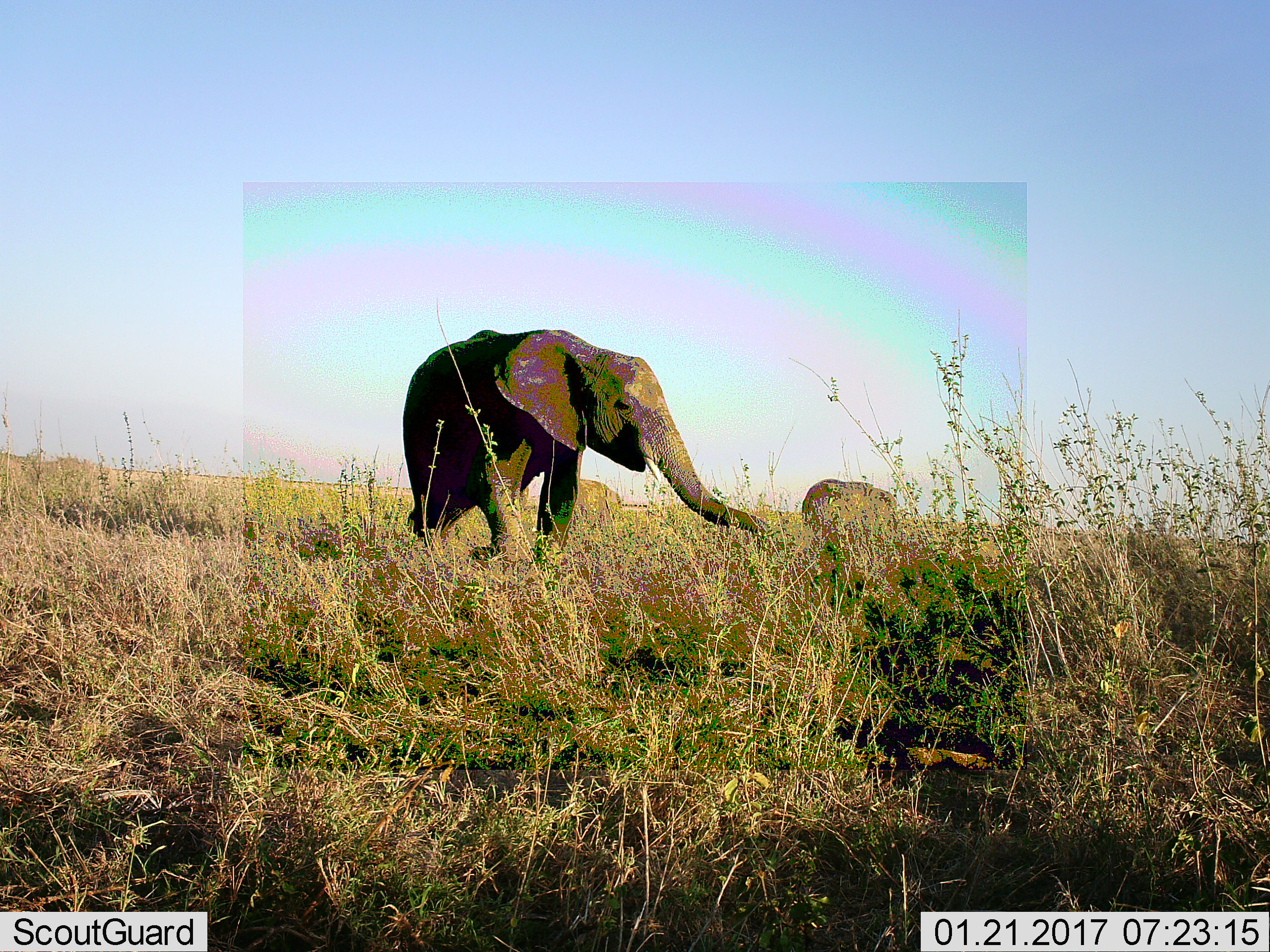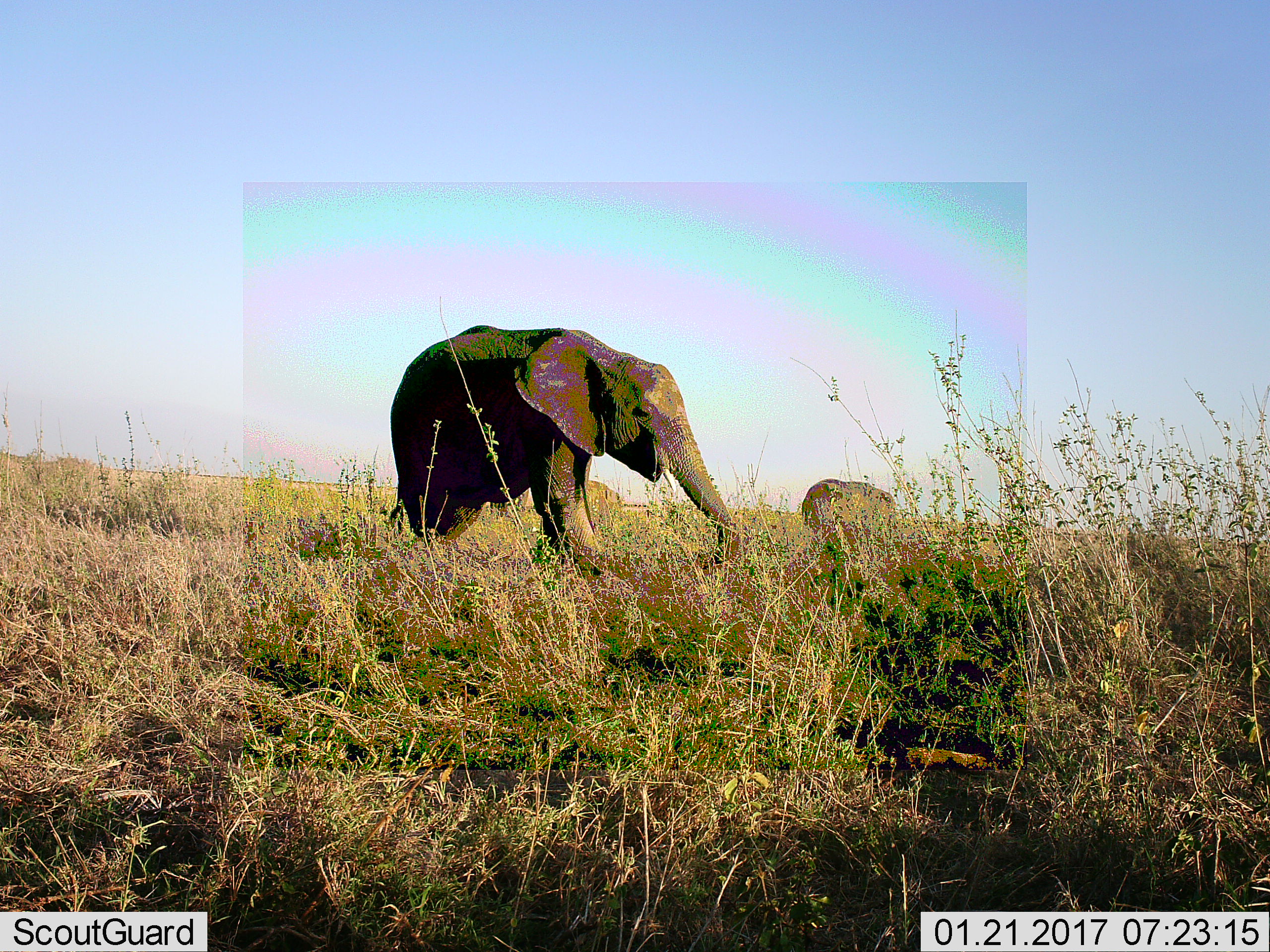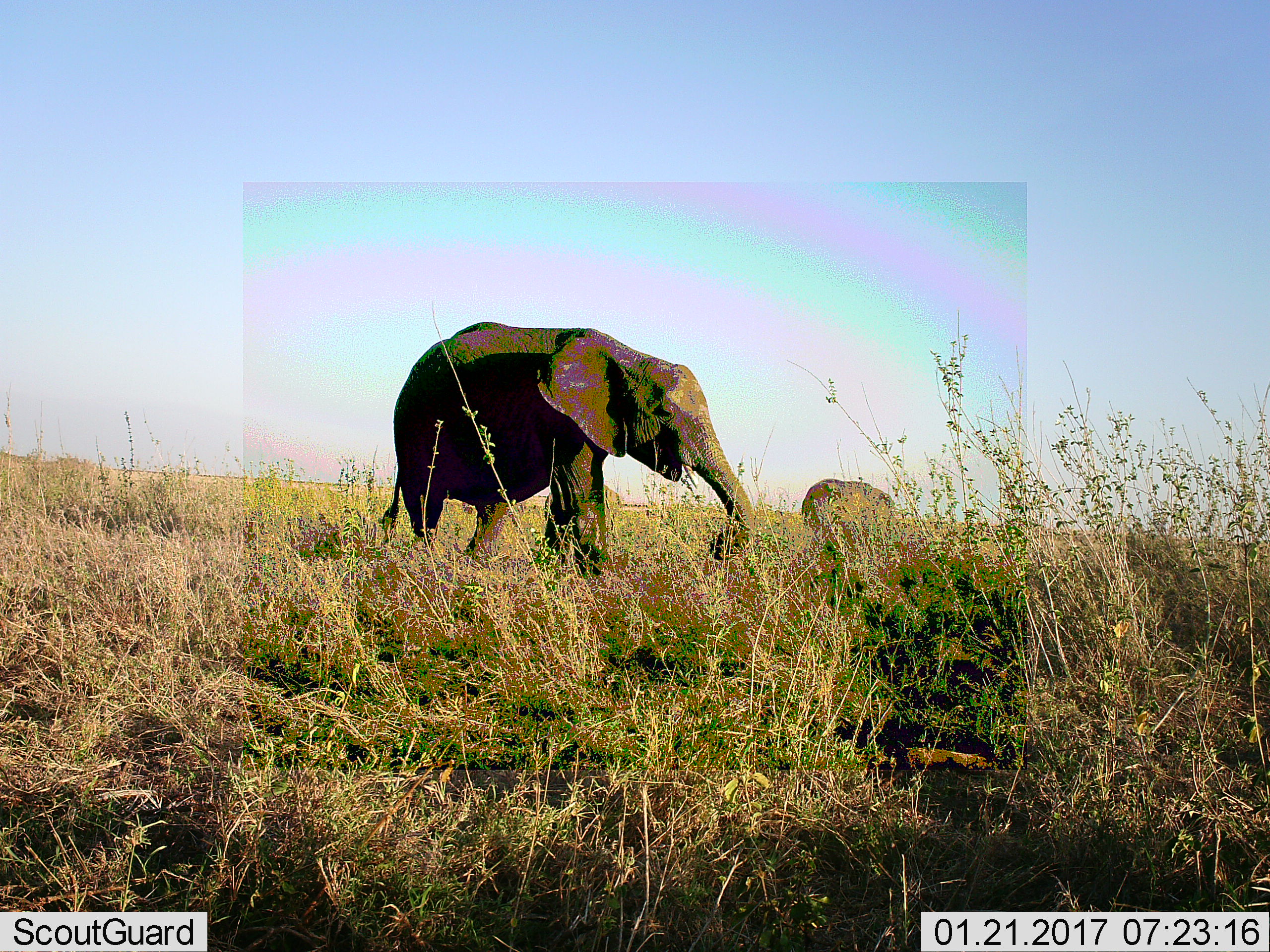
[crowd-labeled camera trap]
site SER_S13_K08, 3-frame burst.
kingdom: Animalia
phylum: Chordata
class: Mammalia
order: Proboscidea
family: Elephantidae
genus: Loxodonta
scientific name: Loxodonta africana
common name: african bush elephant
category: elephant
Elephant (african bush elephant) (Loxodonta africana), count 2. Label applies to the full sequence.